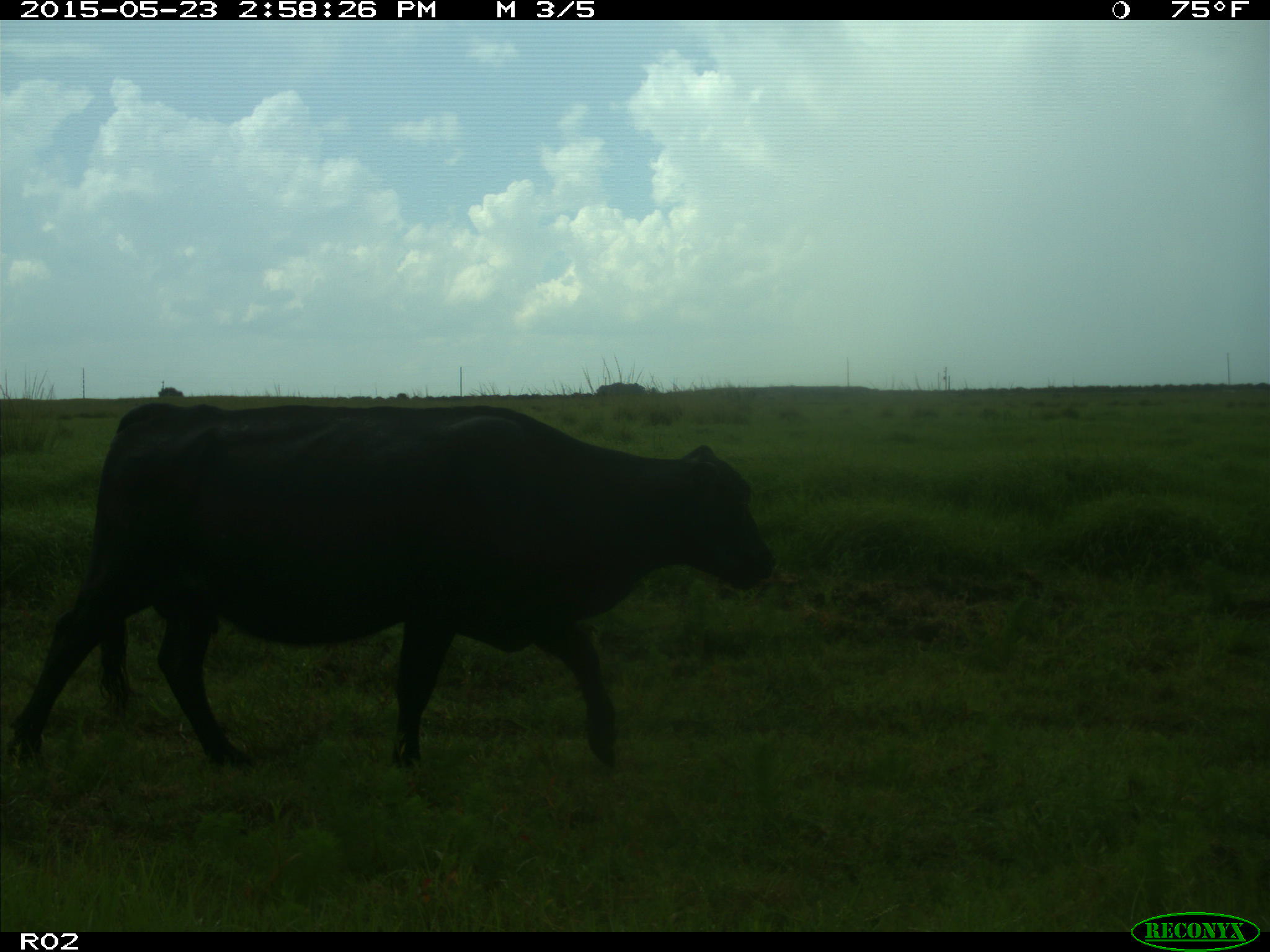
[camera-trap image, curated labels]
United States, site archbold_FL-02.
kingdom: Animalia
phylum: Chordata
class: Mammalia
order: Artiodactyla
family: Bovidae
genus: Bos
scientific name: Bos taurus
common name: domestic cow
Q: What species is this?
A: Bos taurus (domestic cow).